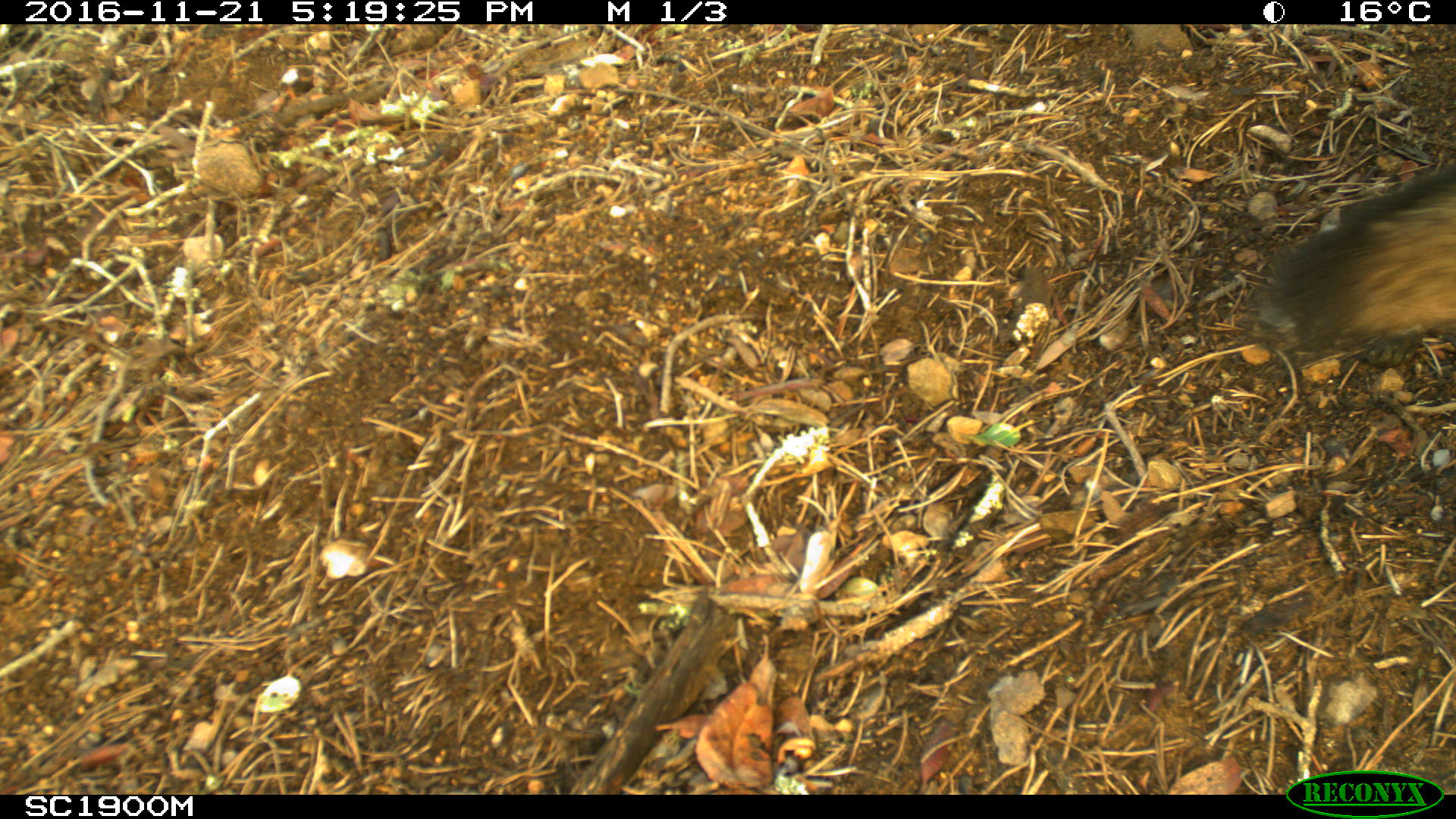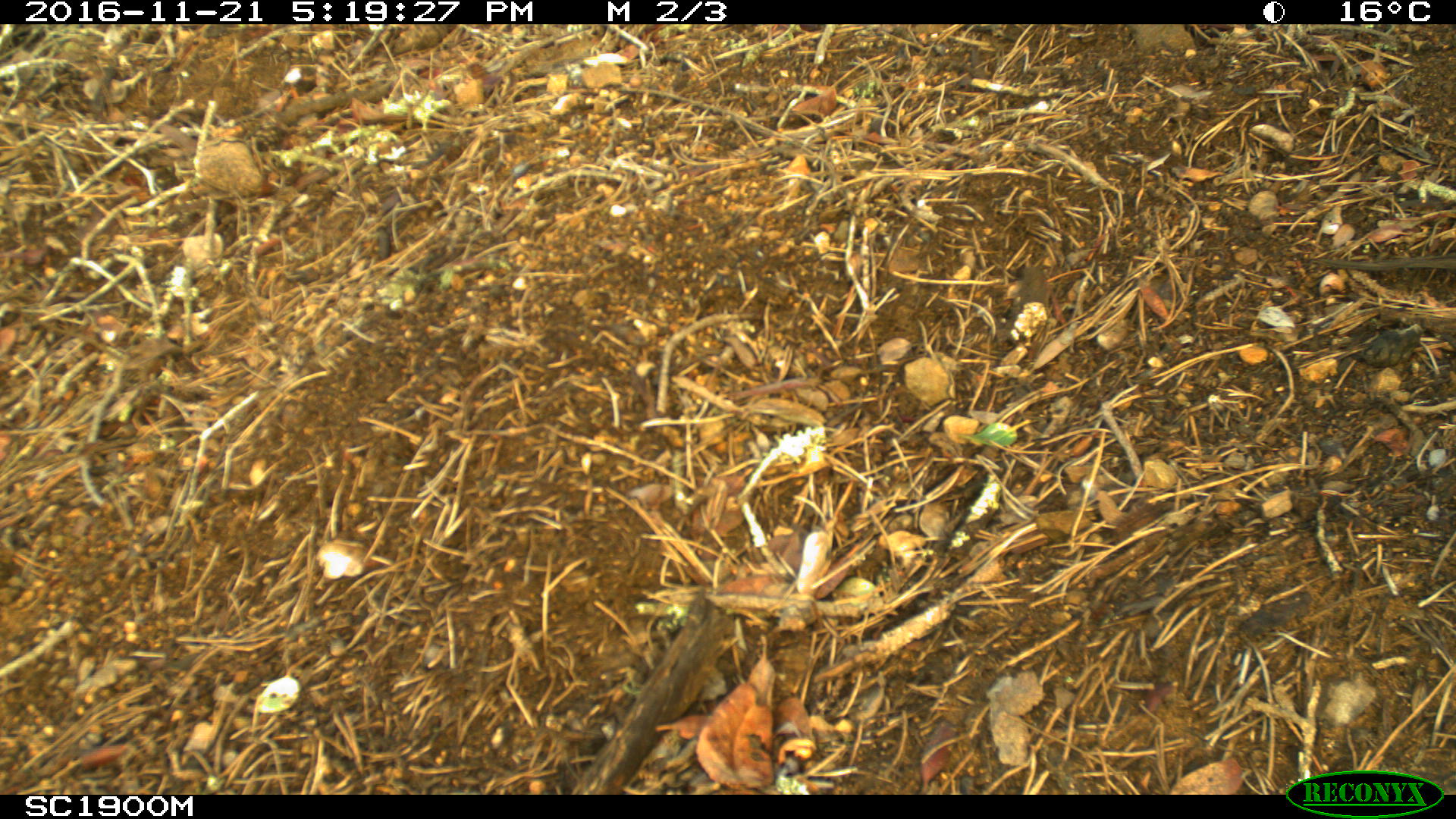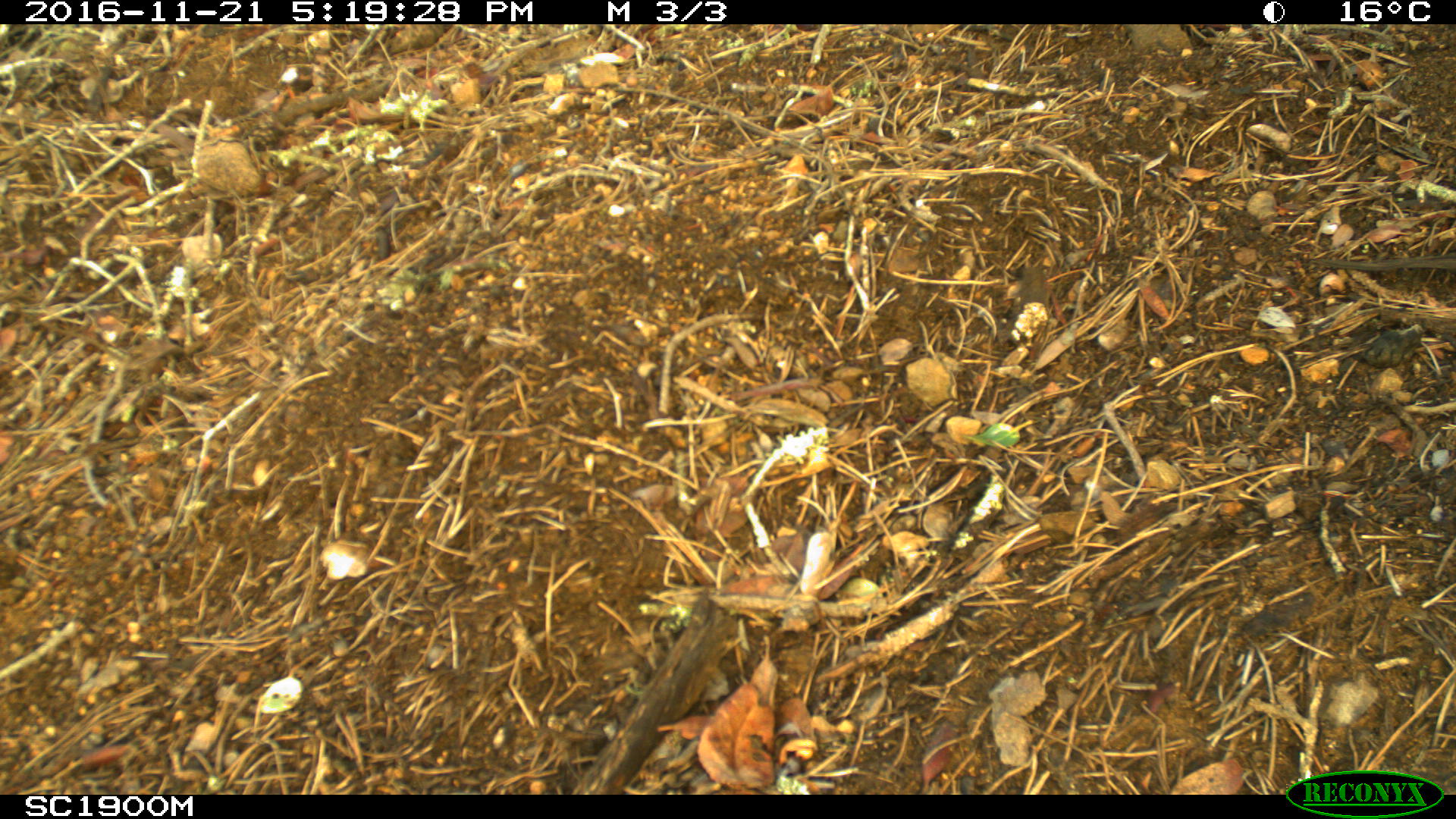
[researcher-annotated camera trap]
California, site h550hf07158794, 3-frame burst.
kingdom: Animalia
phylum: Chordata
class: Mammalia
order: Carnivora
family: Canidae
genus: Urocyon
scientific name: Urocyon littoralis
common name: island fox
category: fox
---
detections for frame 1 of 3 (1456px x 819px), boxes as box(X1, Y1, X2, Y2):
fox: box(1254, 163, 1455, 345)